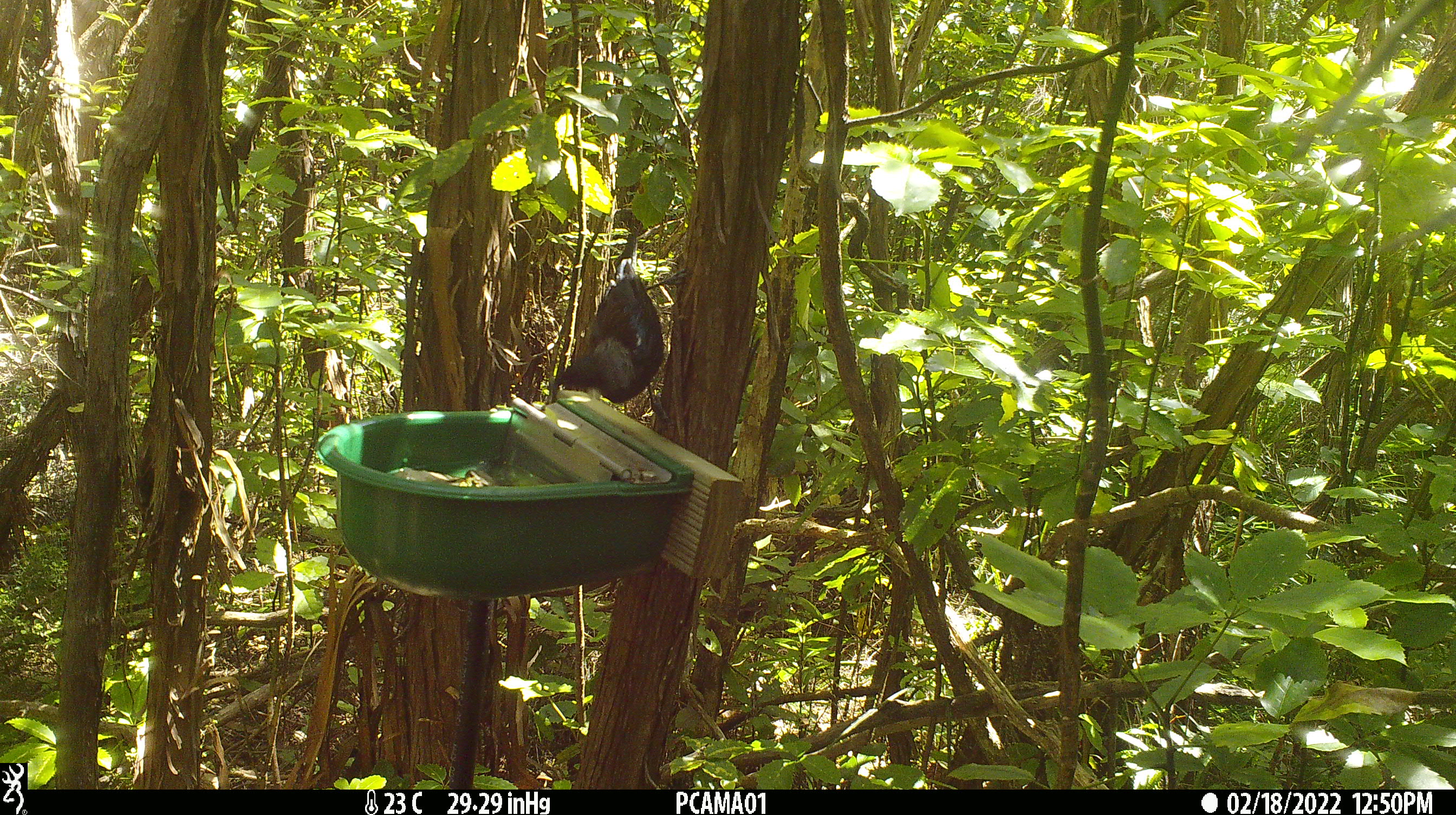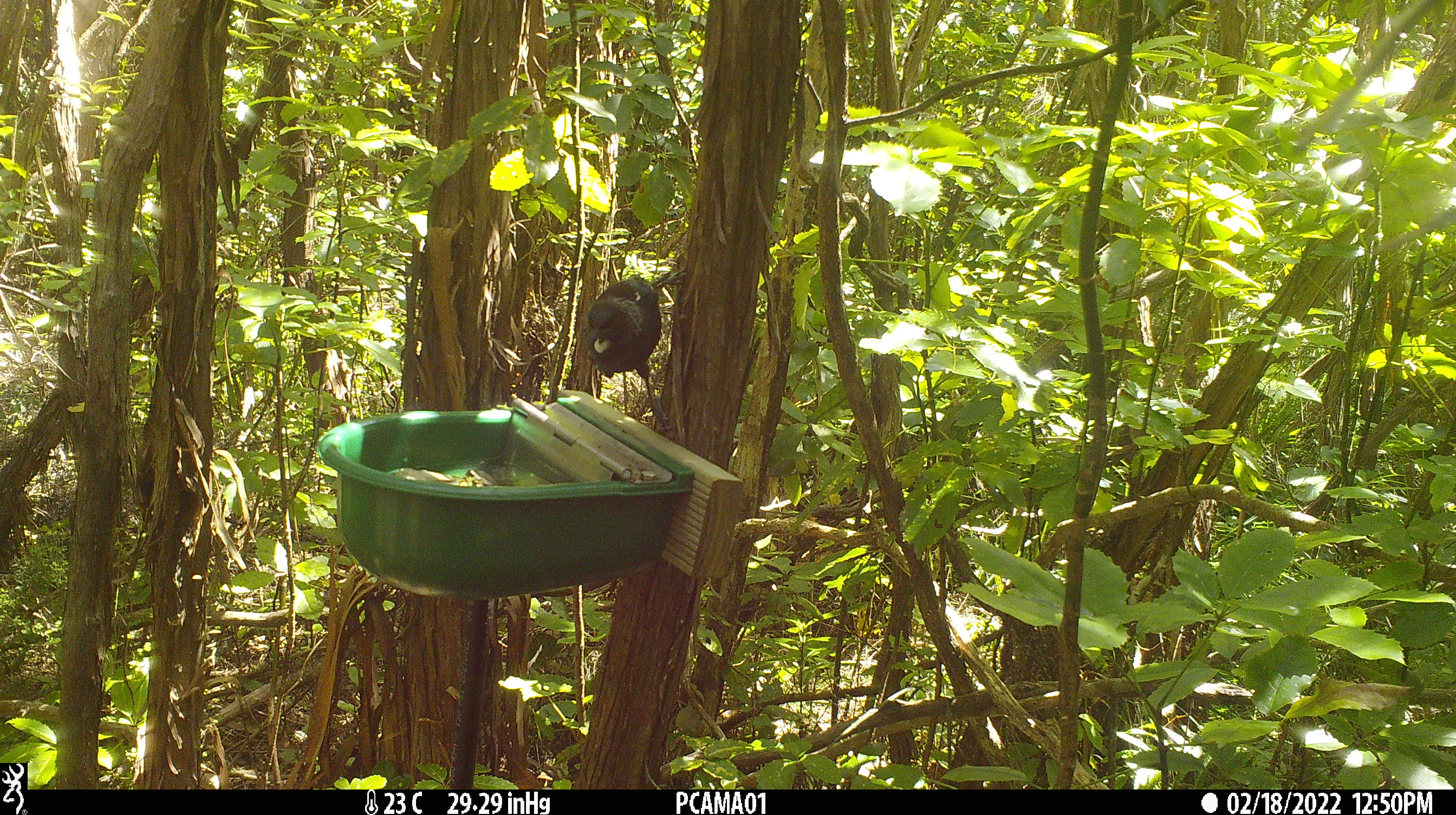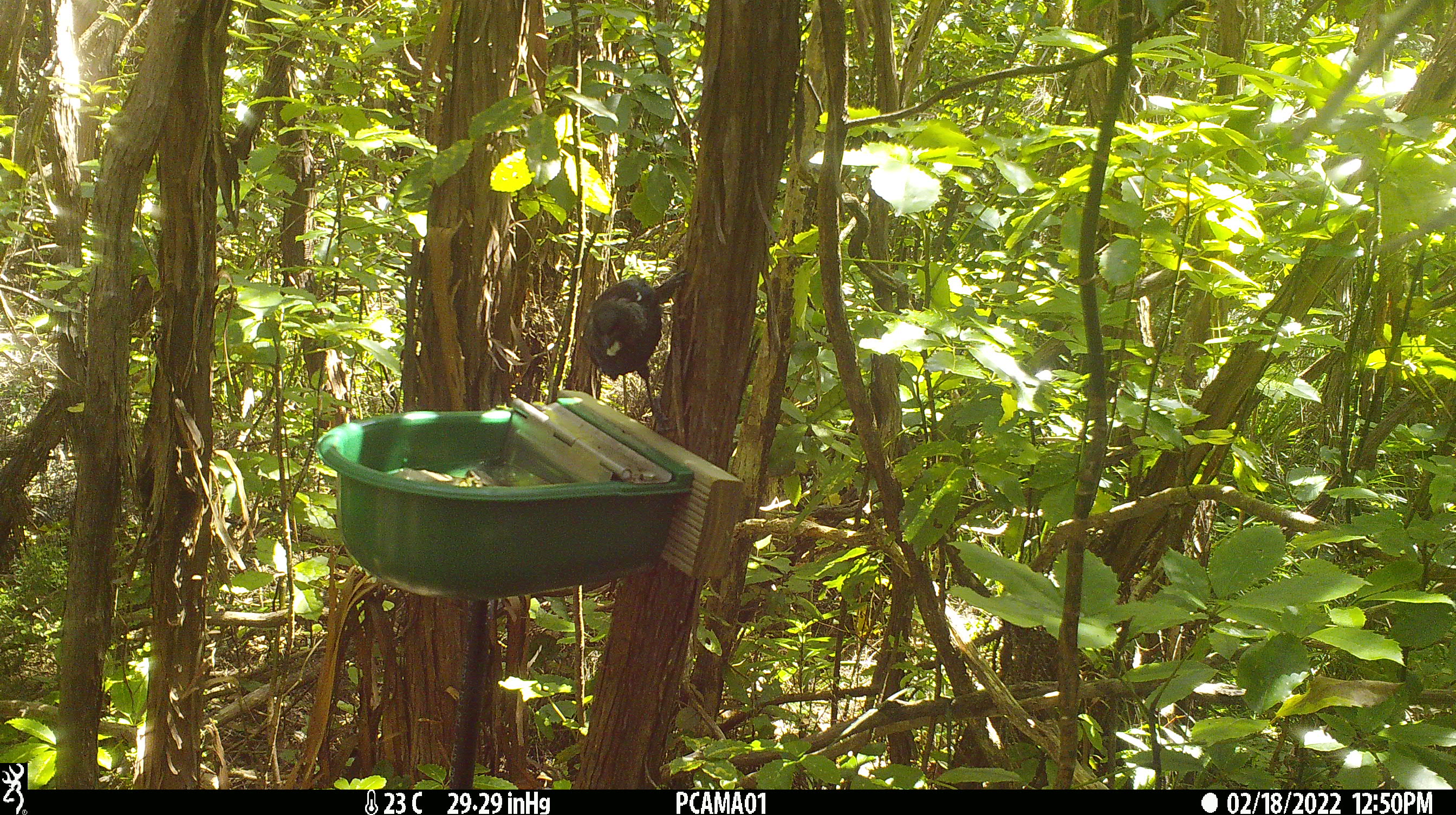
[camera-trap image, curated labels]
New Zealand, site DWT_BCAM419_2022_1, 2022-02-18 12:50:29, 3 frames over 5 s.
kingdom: Animalia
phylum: Chordata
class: Aves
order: Passeriformes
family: Meliphagidae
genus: Prosthemadera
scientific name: Prosthemadera novaeseelandiae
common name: tui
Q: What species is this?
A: Tui (Prosthemadera novaeseelandiae).